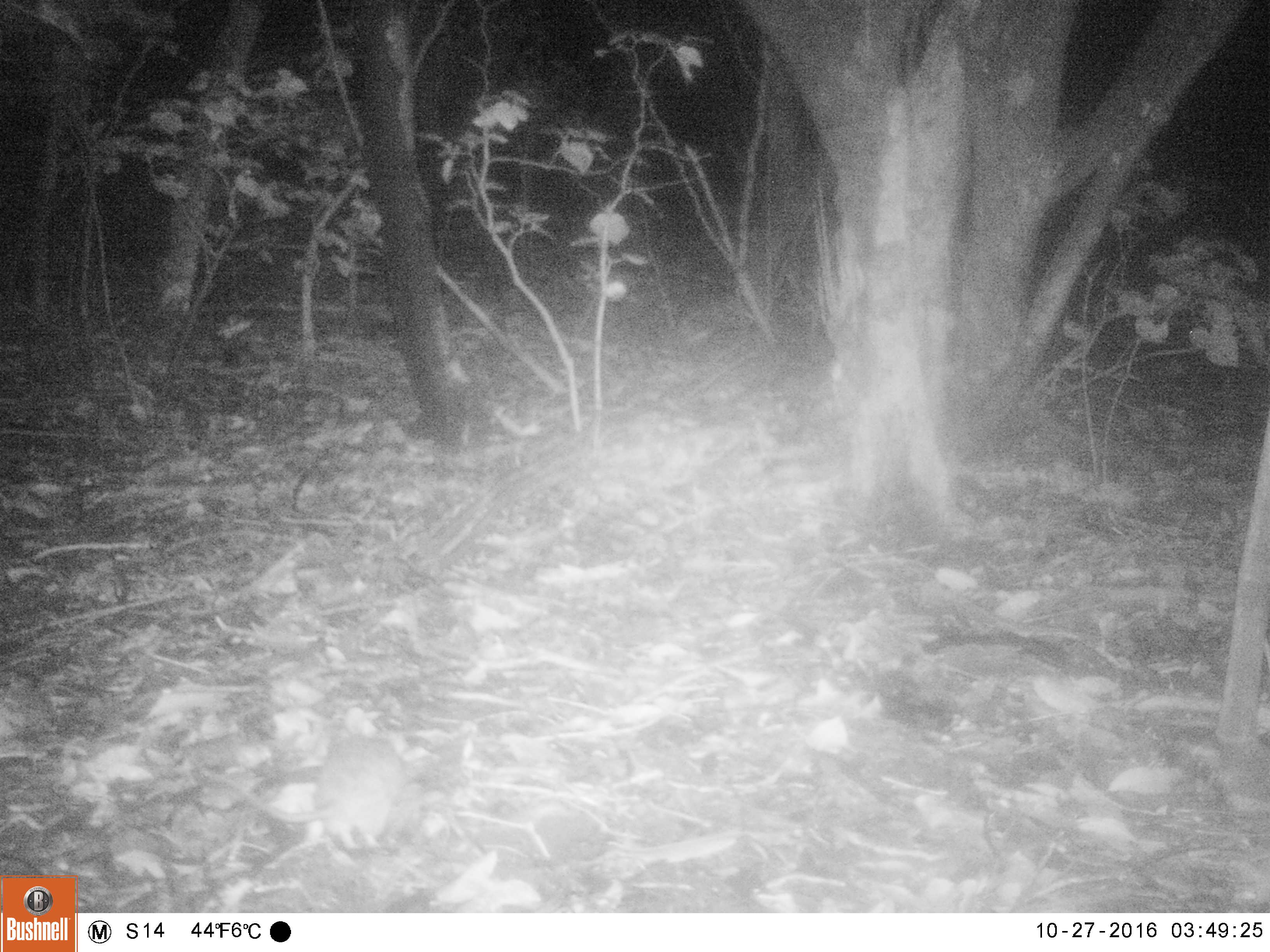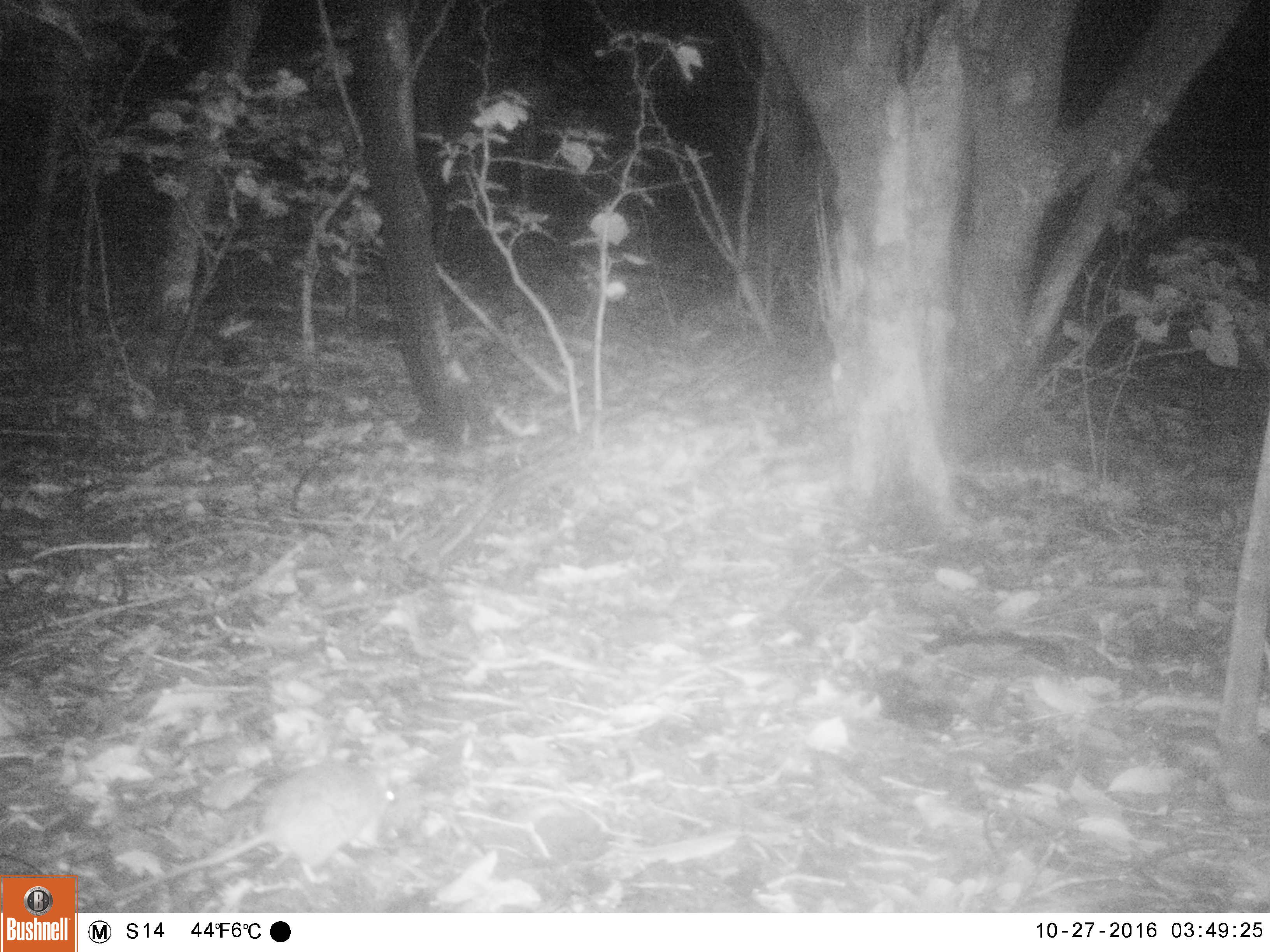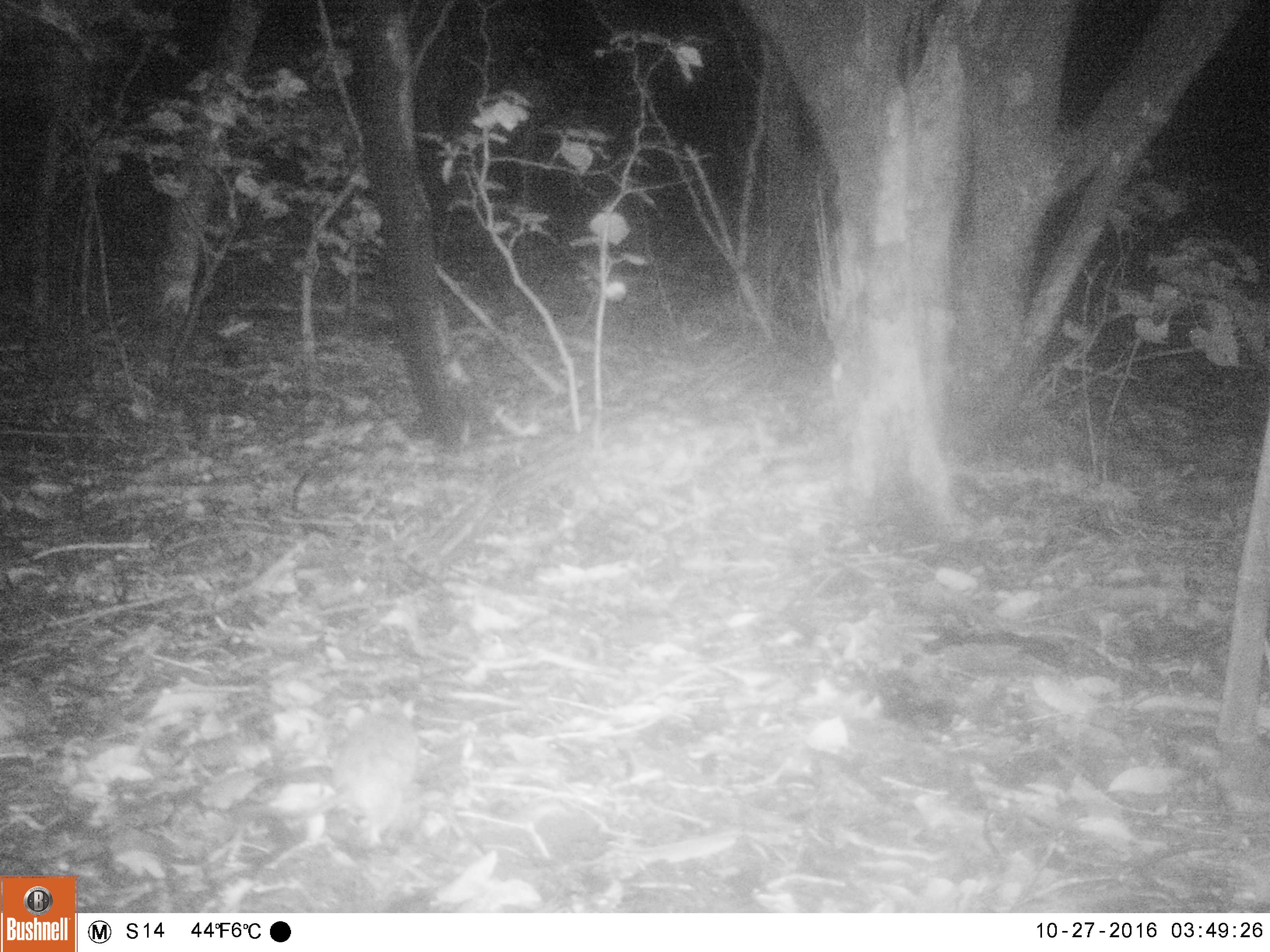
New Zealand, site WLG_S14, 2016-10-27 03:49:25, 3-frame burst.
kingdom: Animalia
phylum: Chordata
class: Mammalia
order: Rodentia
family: Muridae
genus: Rattus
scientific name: Rattus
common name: rat